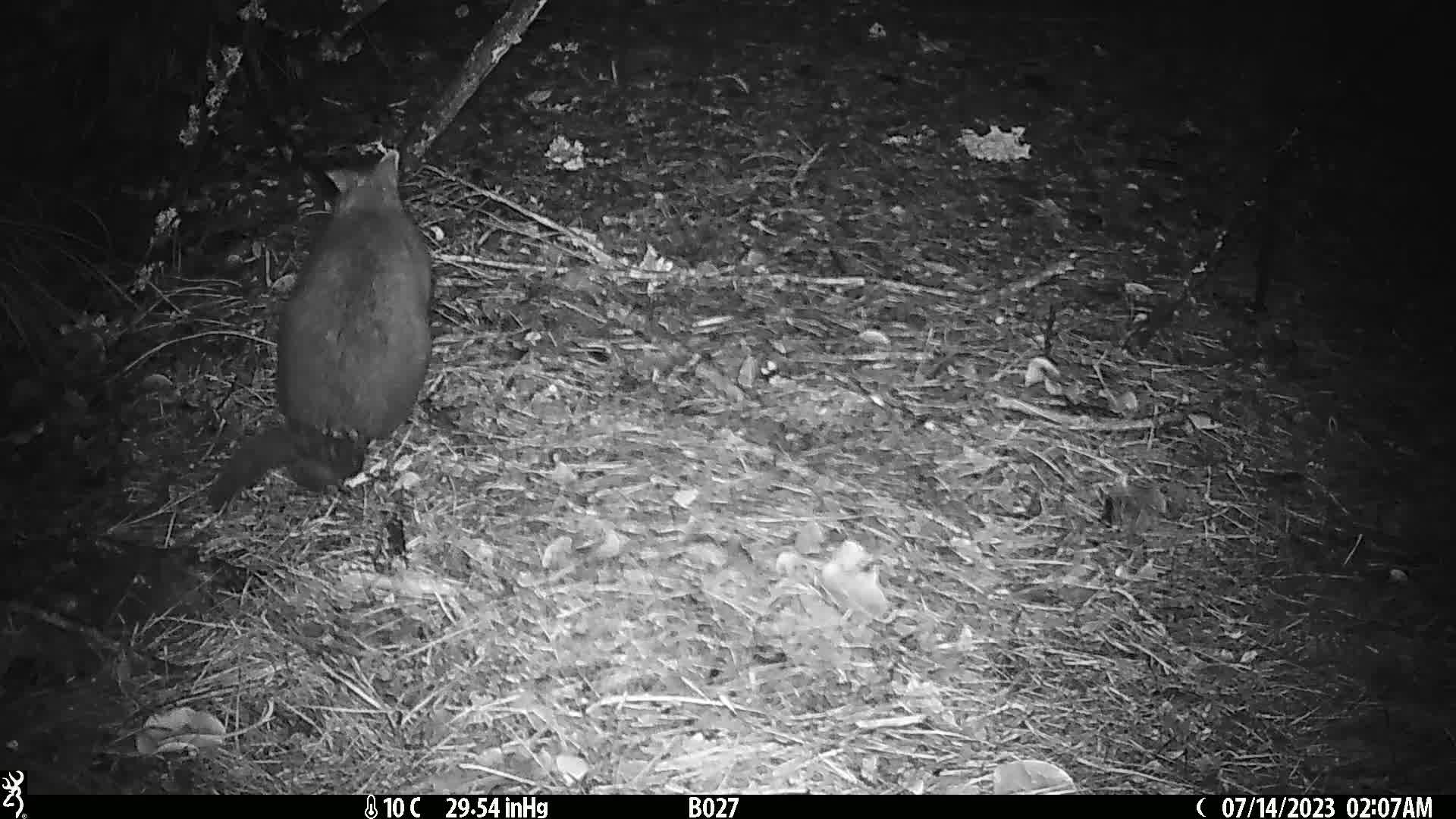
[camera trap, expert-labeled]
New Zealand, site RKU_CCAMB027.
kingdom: Animalia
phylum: Chordata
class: Mammalia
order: Diprotodontia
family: Phalangeridae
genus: Trichosurus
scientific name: Trichosurus vulpecula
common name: common brushtail possum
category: possum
Possum (common brushtail possum) (Trichosurus vulpecula).